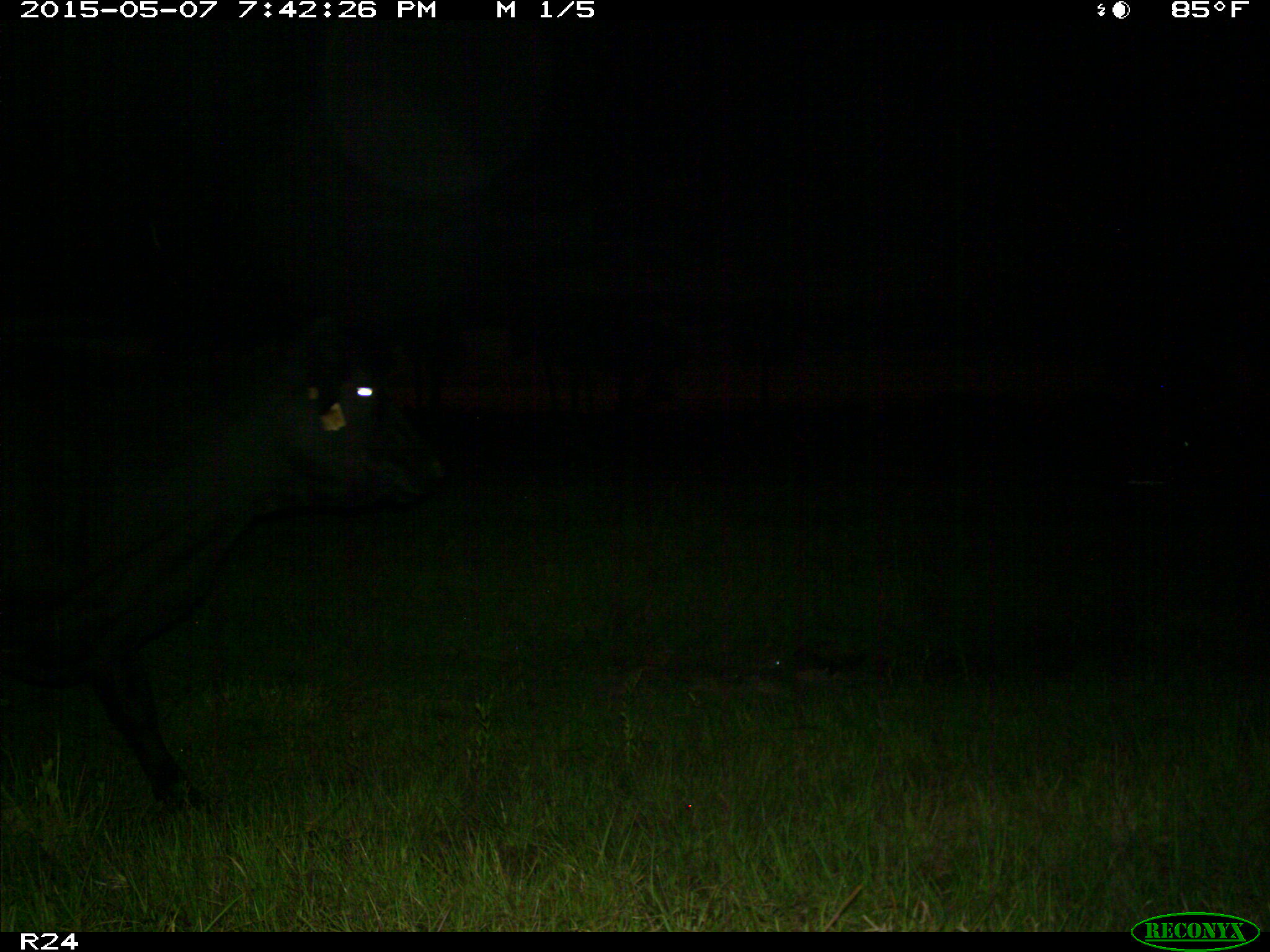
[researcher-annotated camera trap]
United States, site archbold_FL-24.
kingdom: Animalia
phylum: Chordata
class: Mammalia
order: Artiodactyla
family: Bovidae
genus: Bos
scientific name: Bos taurus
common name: domestic cow